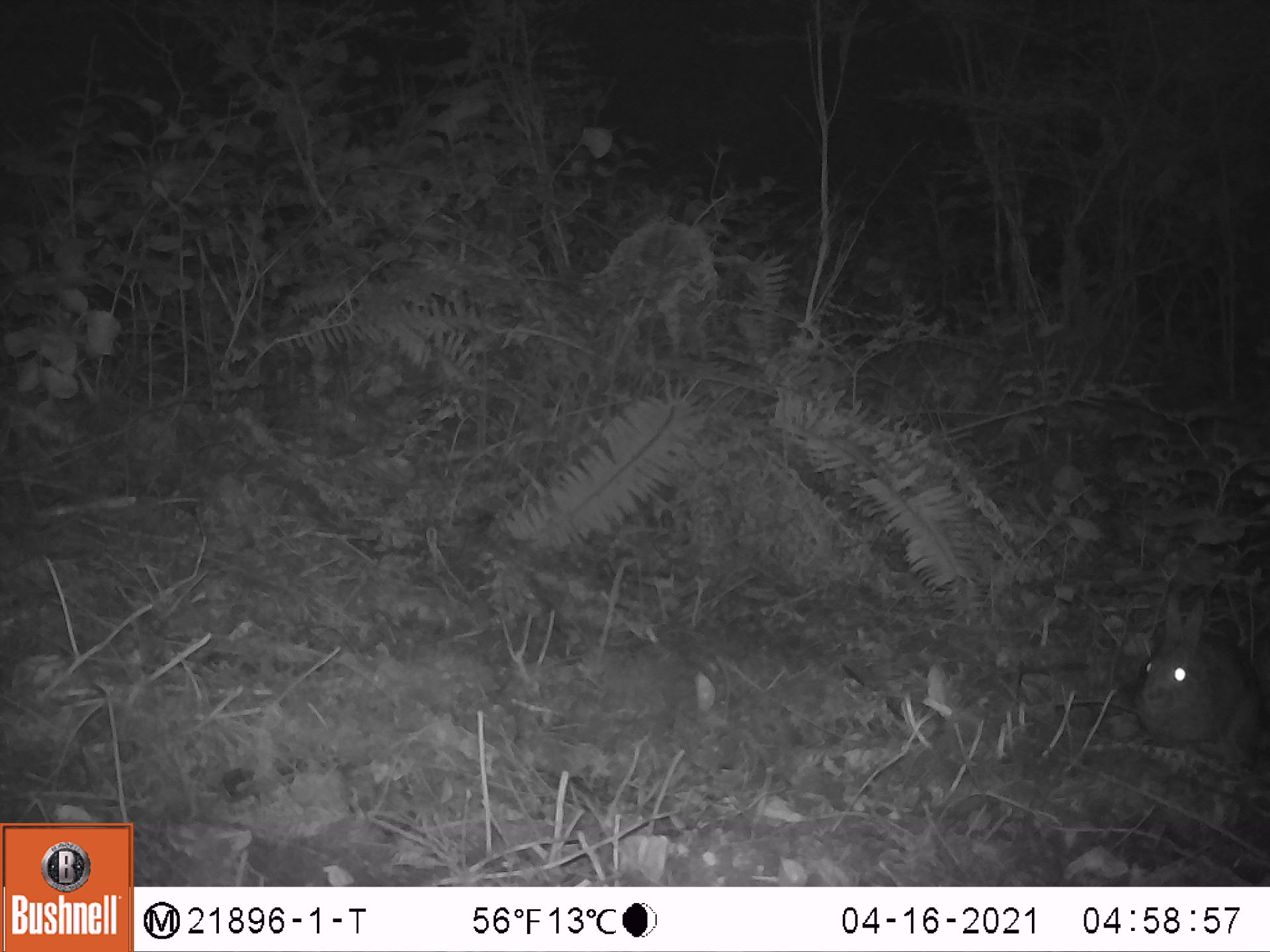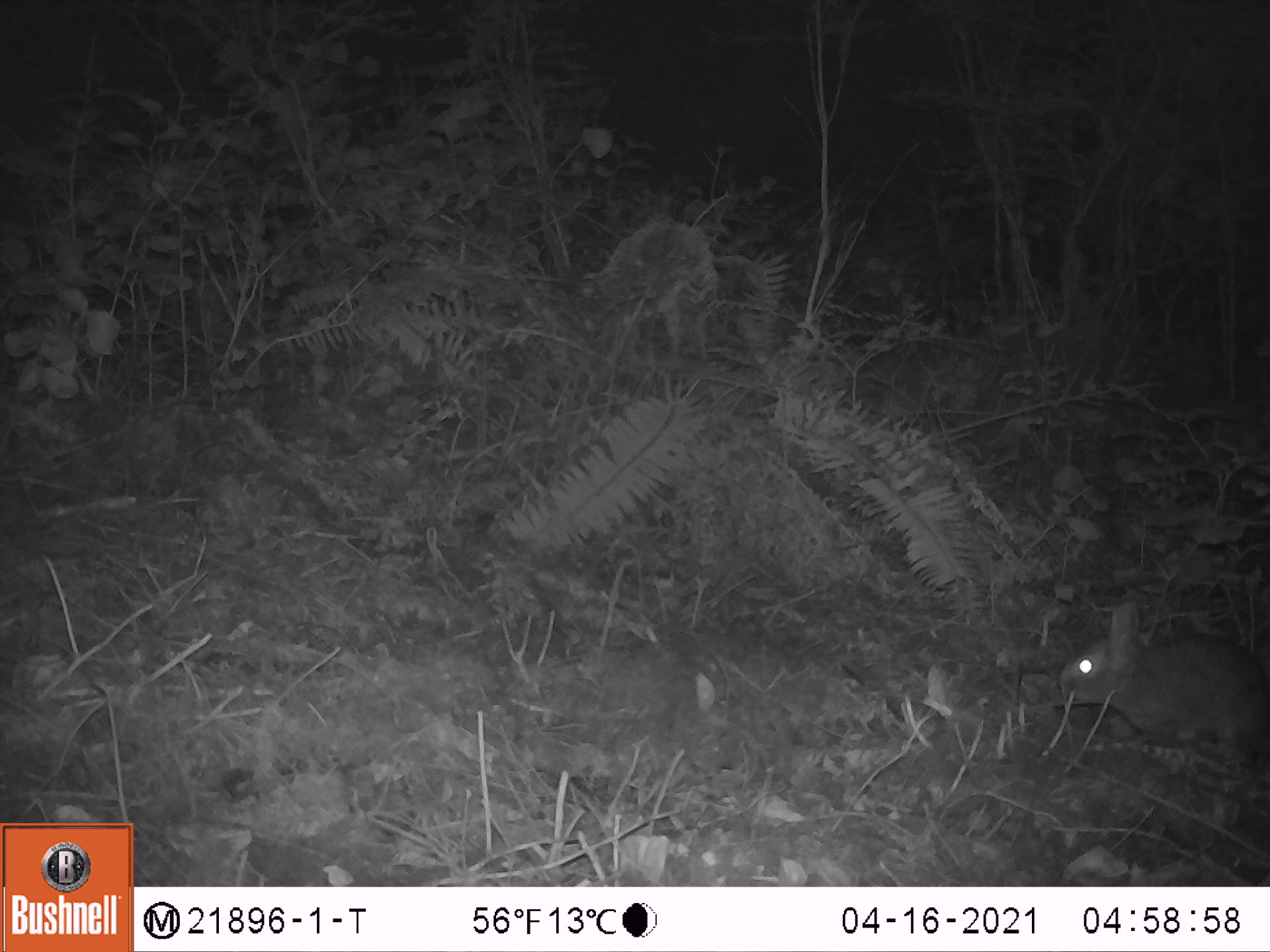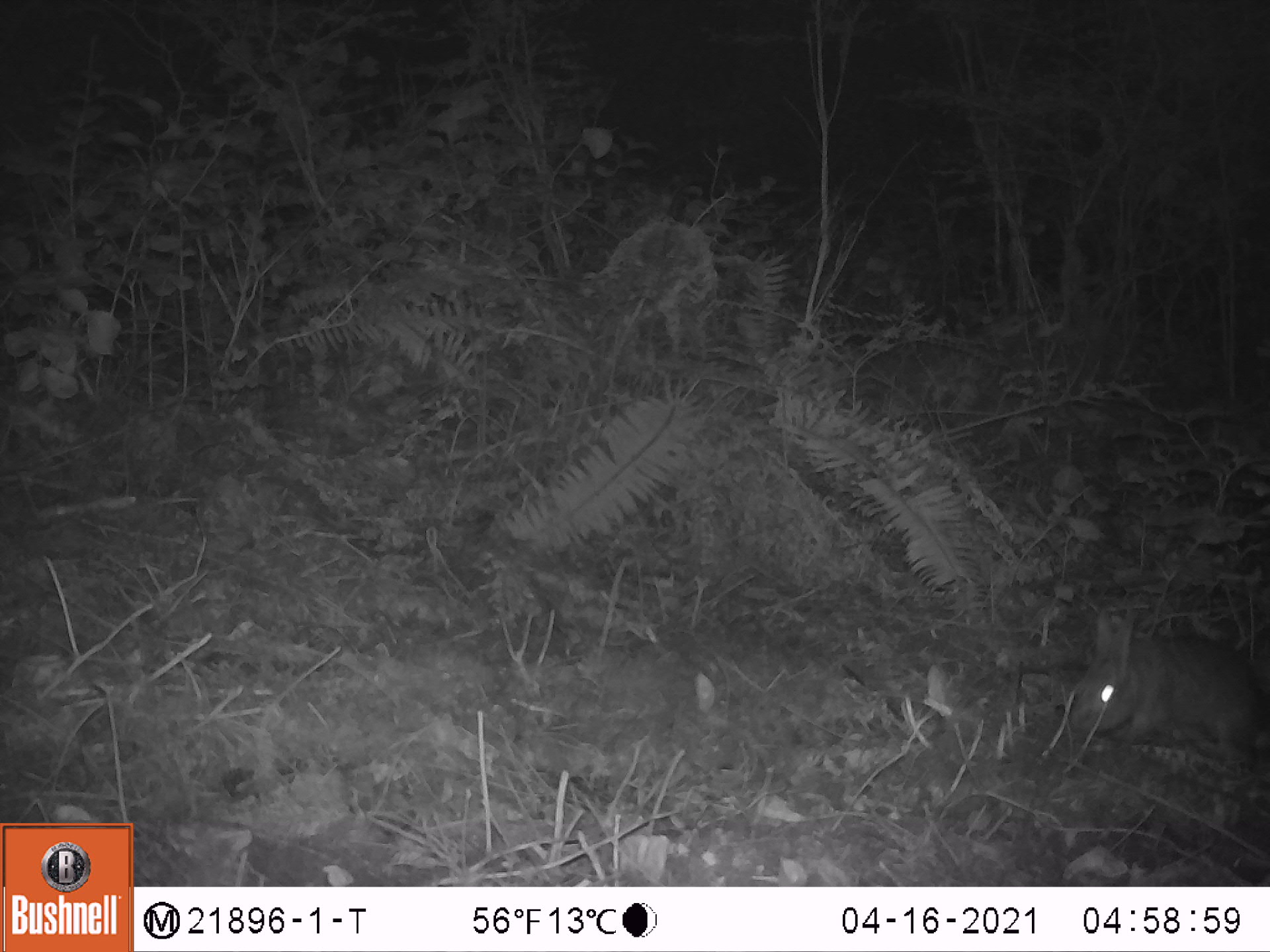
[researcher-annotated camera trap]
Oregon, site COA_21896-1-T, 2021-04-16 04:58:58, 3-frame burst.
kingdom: Animalia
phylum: Chordata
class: Mammalia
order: Lagomorpha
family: Leporidae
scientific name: Leporidae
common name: hares and rabbits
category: leporidae family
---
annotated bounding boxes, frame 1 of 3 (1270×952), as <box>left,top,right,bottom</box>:
leporidae family: <box>1123,590,1258,755</box>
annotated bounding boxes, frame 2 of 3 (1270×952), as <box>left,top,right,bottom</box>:
leporidae family: <box>1052,601,1264,763</box>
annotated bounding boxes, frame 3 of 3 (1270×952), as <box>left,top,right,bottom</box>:
leporidae family: <box>1064,591,1264,774</box>